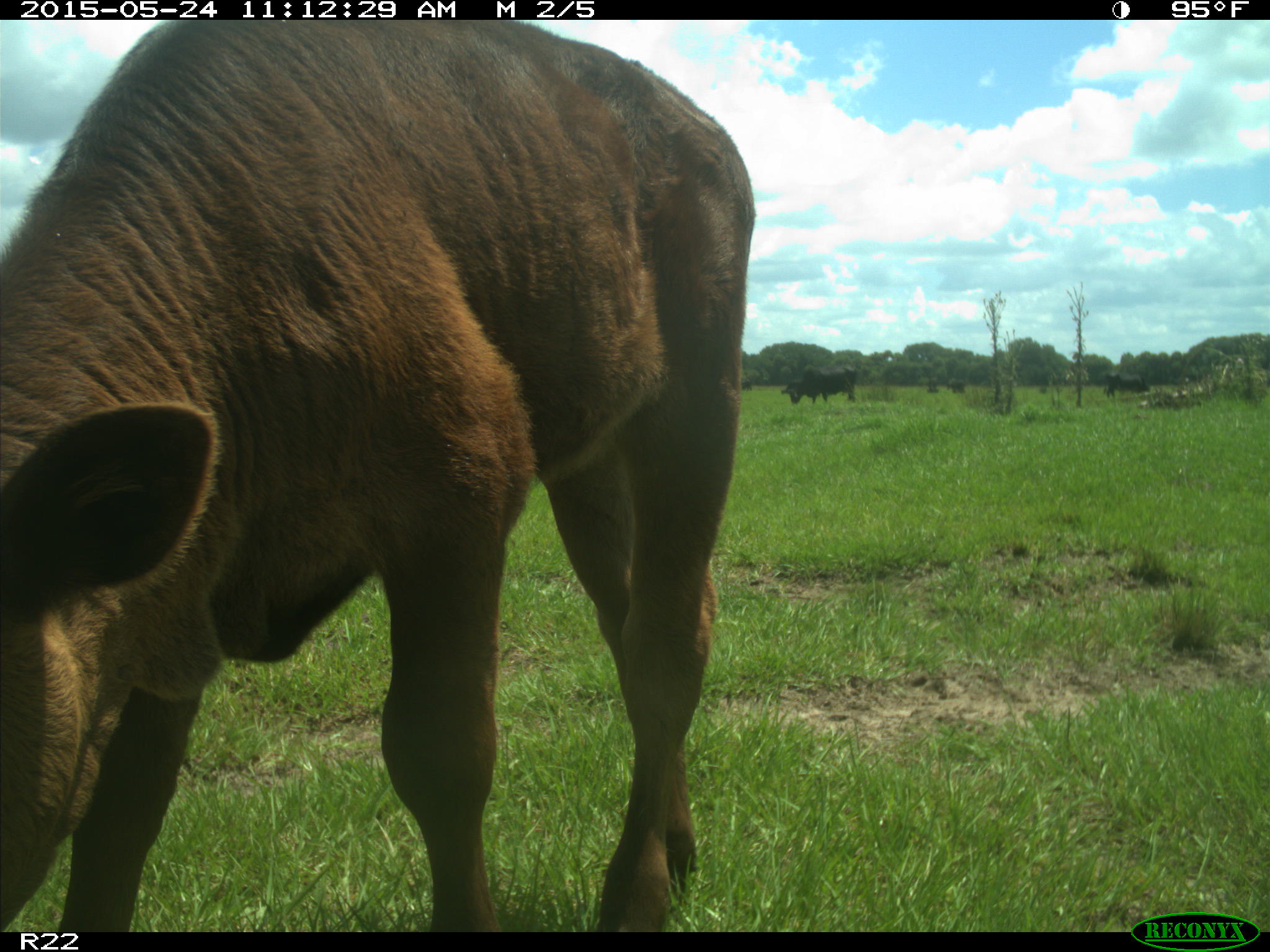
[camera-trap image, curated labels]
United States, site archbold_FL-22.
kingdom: Animalia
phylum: Chordata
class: Mammalia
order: Artiodactyla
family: Bovidae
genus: Bos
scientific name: Bos taurus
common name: domestic cow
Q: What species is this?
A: Bos taurus (domestic cow).